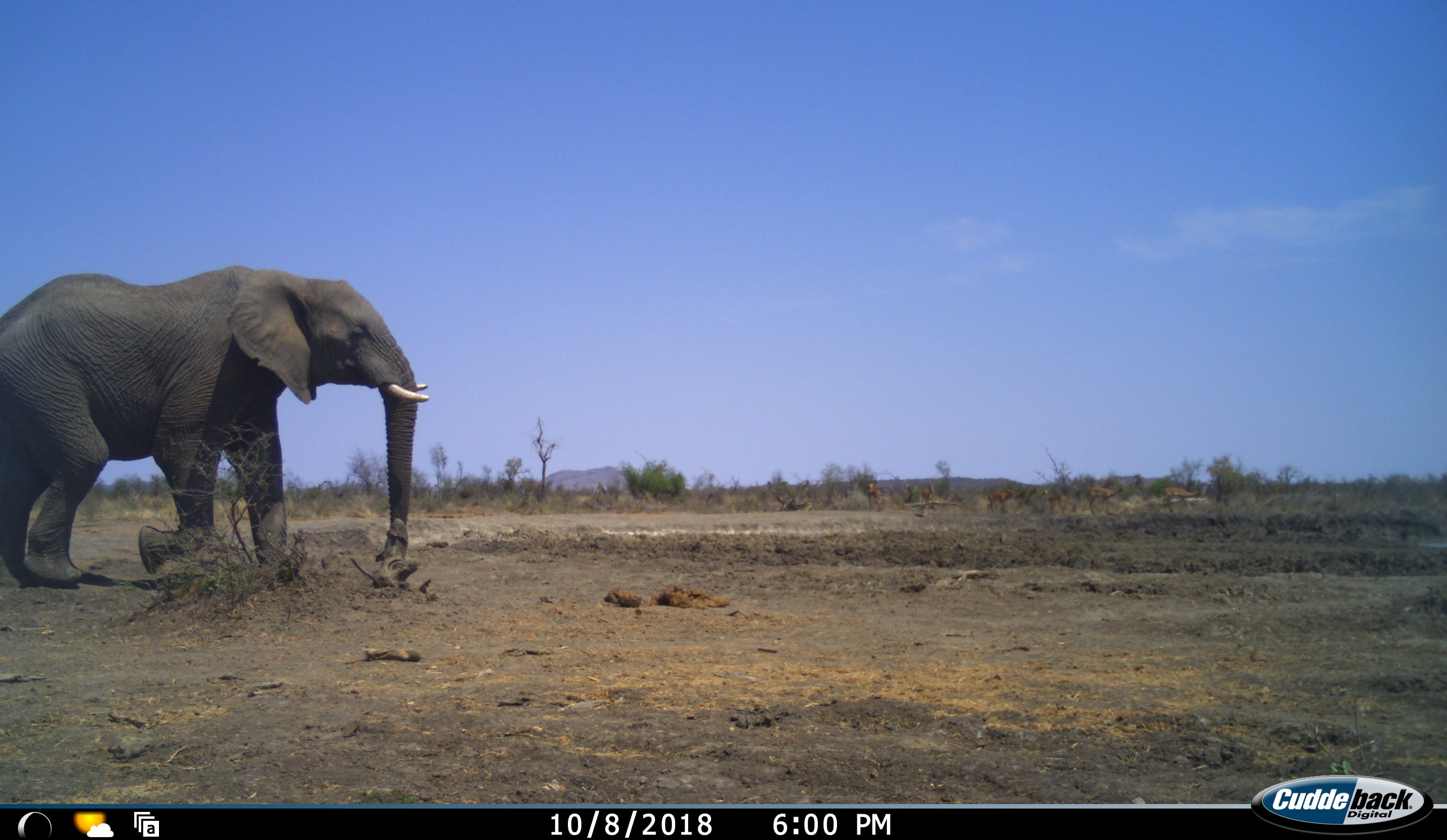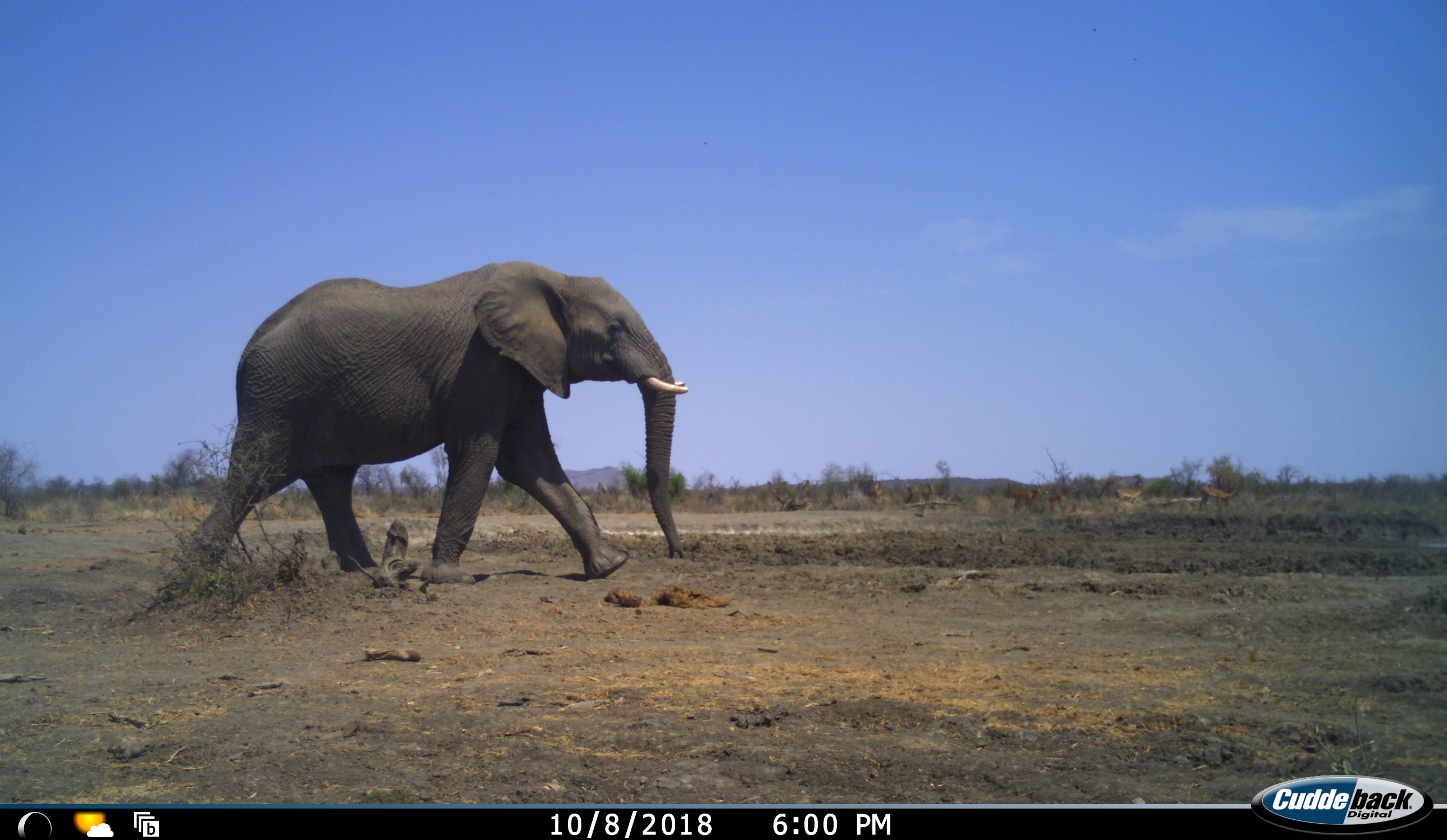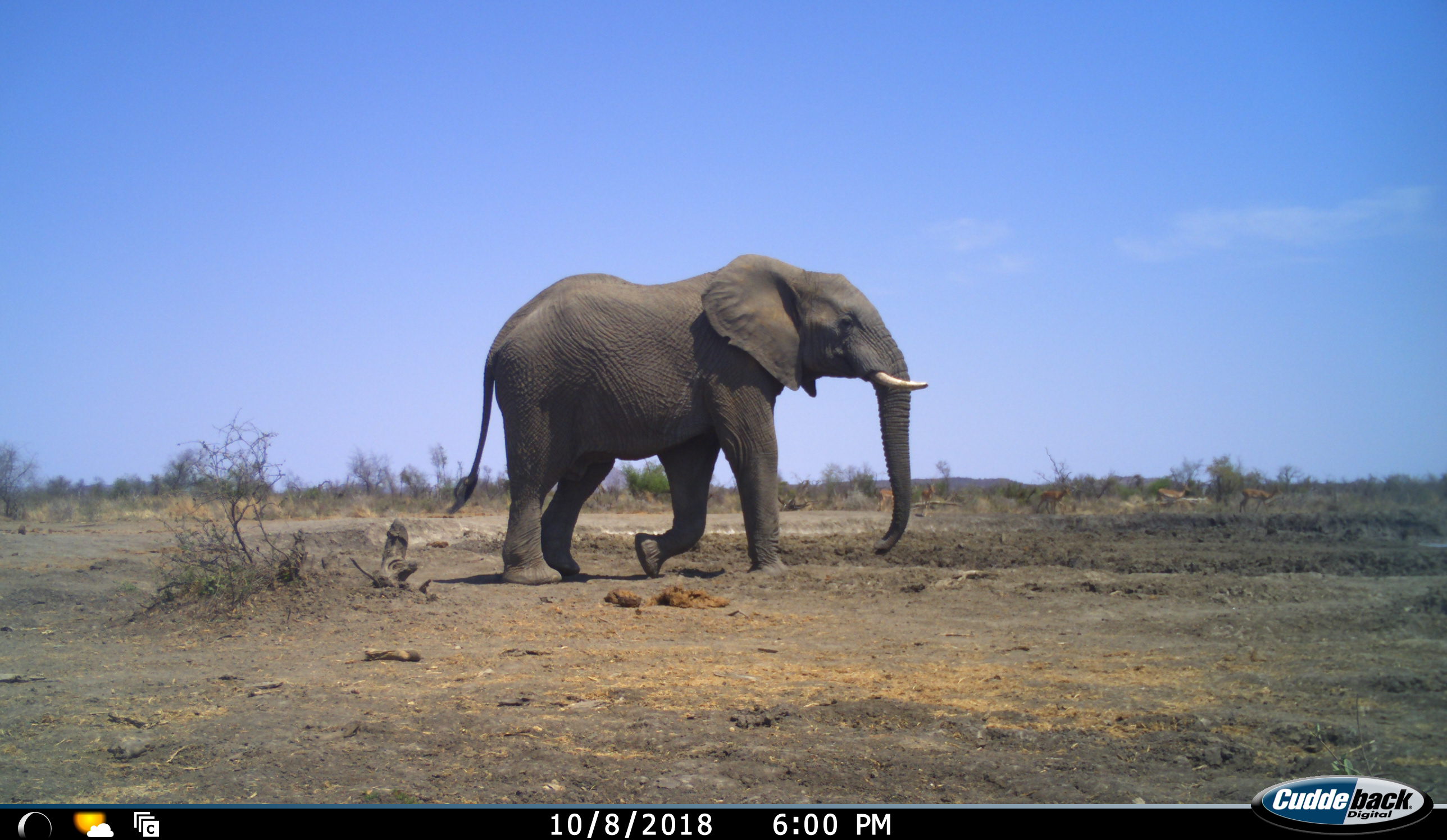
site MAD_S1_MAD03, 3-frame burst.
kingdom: Animalia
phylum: Chordata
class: Mammalia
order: Proboscidea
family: Elephantidae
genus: Loxodonta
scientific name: Loxodonta africana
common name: african bush elephant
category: elephant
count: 1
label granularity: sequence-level